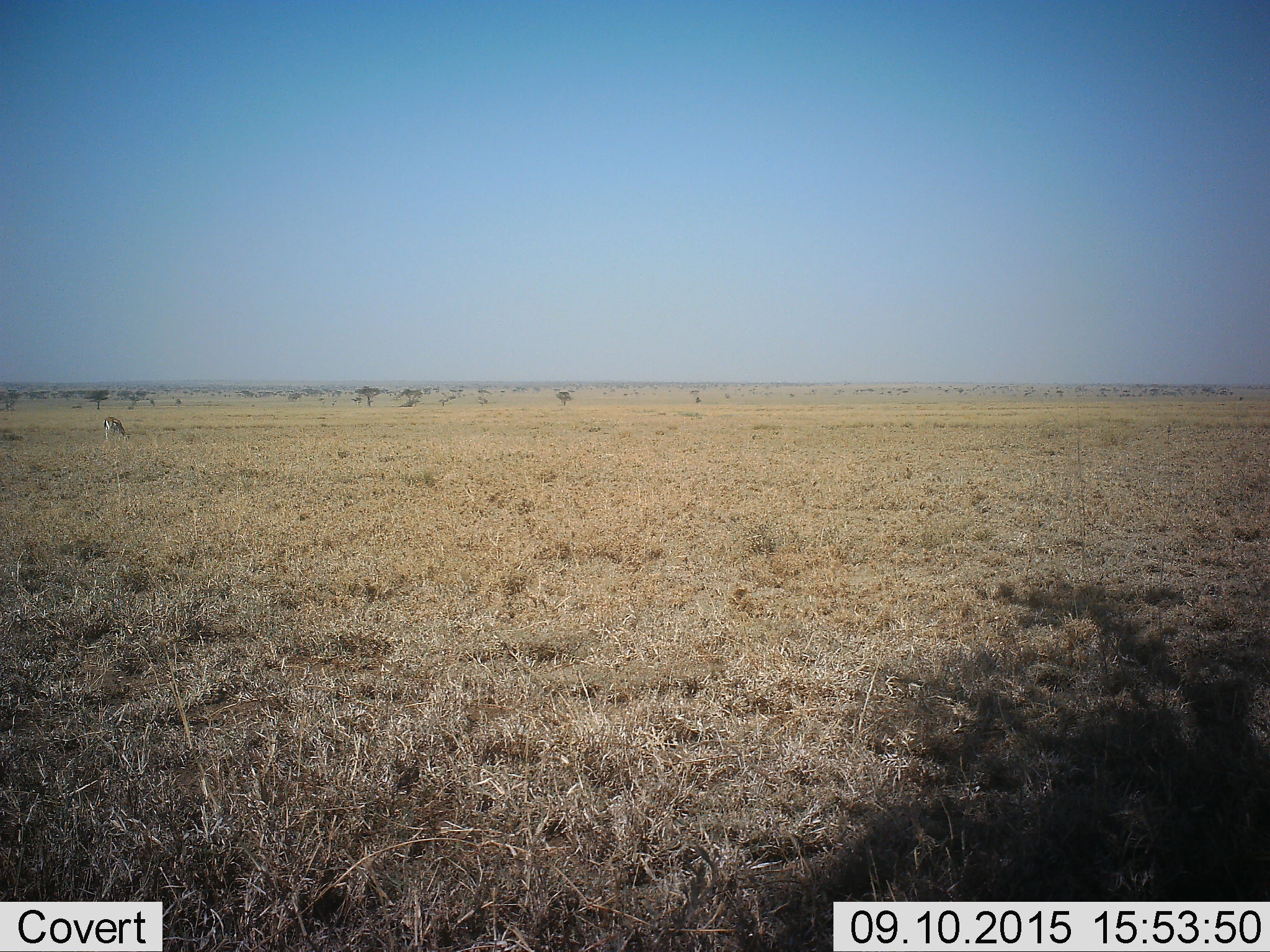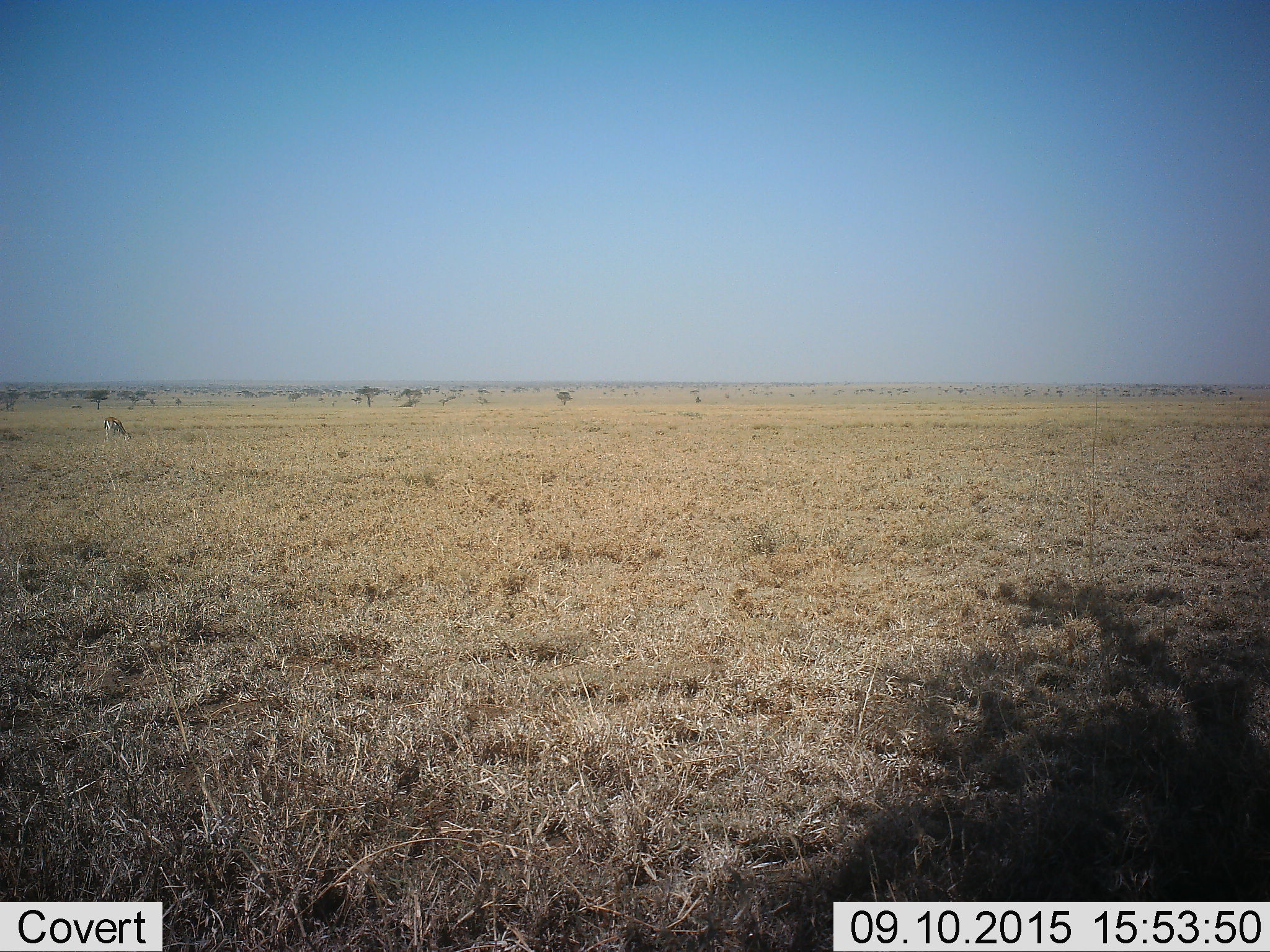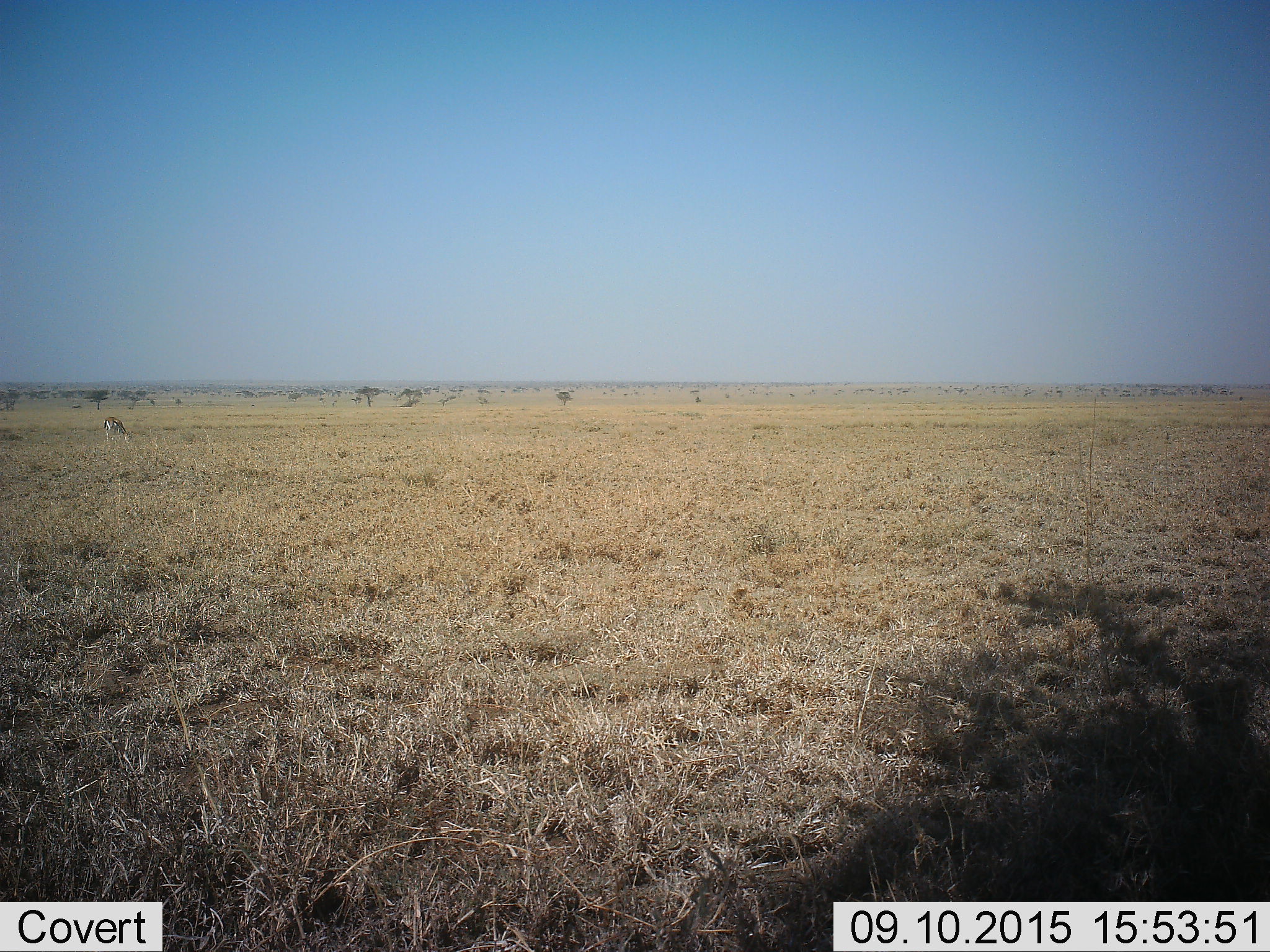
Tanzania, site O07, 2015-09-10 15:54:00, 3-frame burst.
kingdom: Animalia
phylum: Chordata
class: Mammalia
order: Artiodactyla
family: Bovidae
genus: Eudorcas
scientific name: Eudorcas thomsonii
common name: thomson's gazelle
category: gazellethomsons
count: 1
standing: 75%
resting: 0%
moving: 25%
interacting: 0%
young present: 0%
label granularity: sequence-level